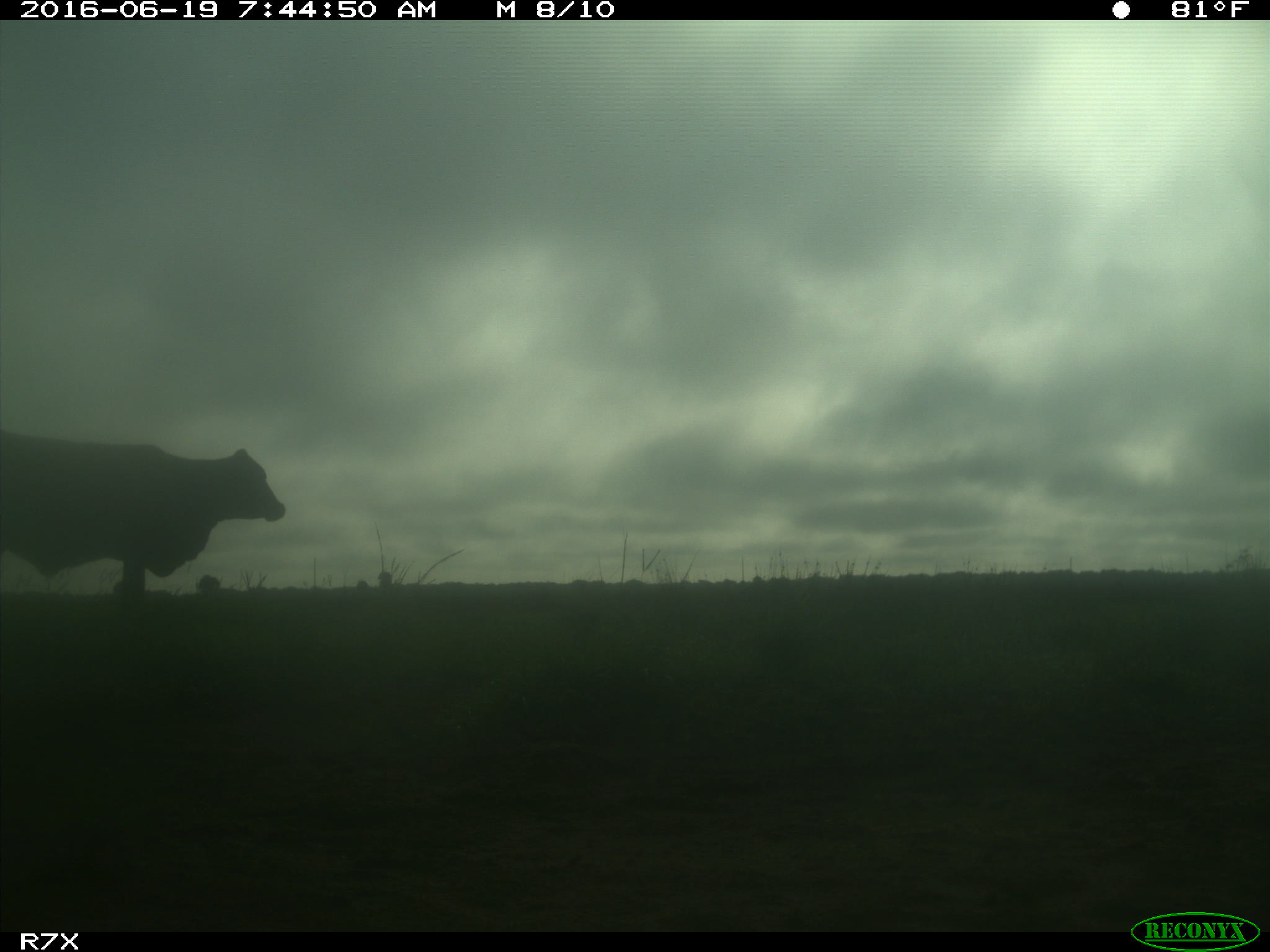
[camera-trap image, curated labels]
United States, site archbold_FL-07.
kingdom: Animalia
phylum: Chordata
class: Mammalia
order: Artiodactyla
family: Bovidae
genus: Bos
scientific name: Bos taurus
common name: domestic cow